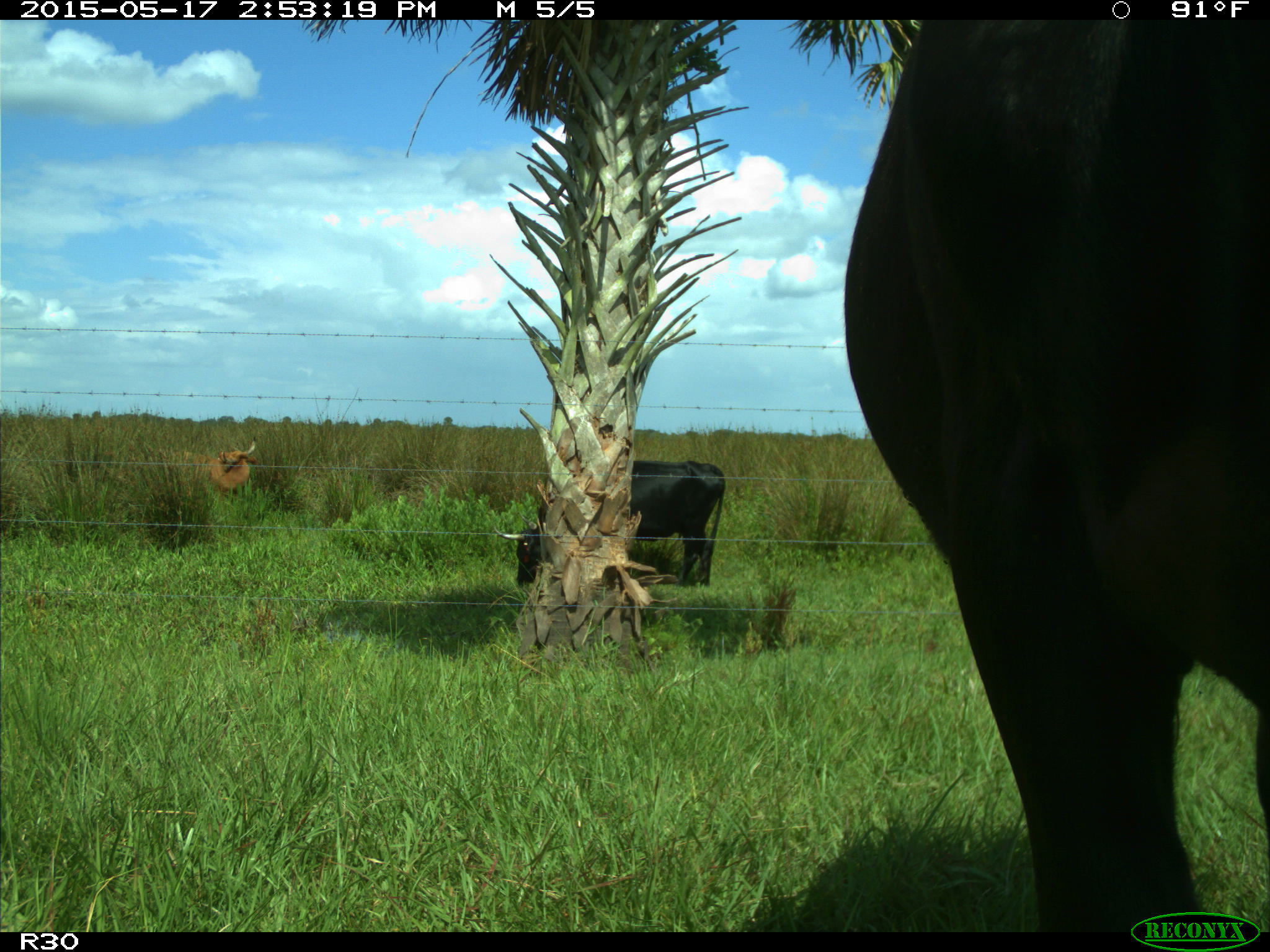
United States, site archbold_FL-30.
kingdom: Animalia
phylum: Chordata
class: Mammalia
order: Artiodactyla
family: Bovidae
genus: Bos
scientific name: Bos taurus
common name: domestic cow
Bos taurus (domestic cow).